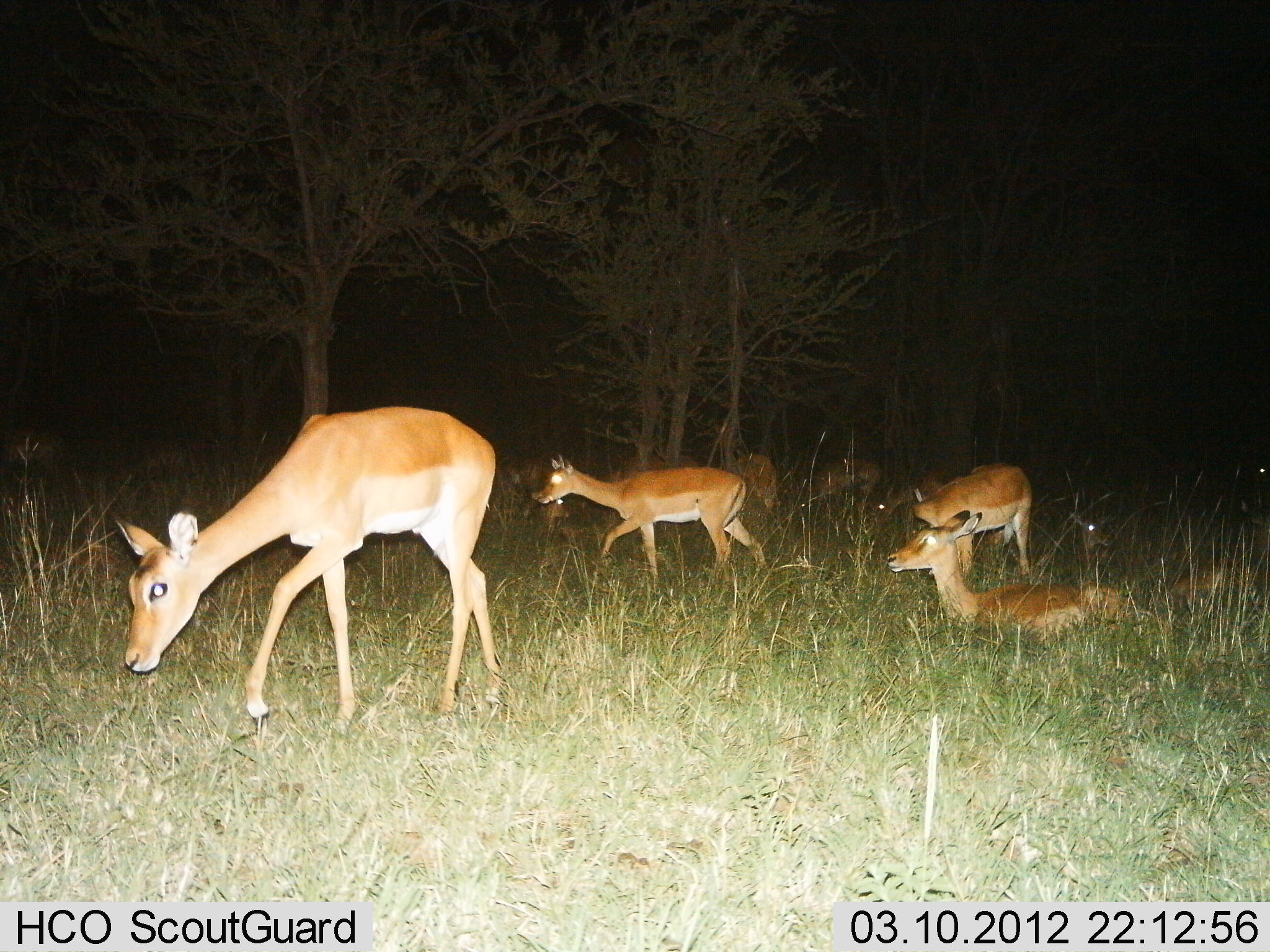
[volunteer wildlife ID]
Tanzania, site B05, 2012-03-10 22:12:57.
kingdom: Animalia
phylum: Chordata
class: Mammalia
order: Artiodactyla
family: Bovidae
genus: Aepyceros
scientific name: Aepyceros melampus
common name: impala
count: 9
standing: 83%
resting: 100%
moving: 58%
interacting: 8%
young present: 0%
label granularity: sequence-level